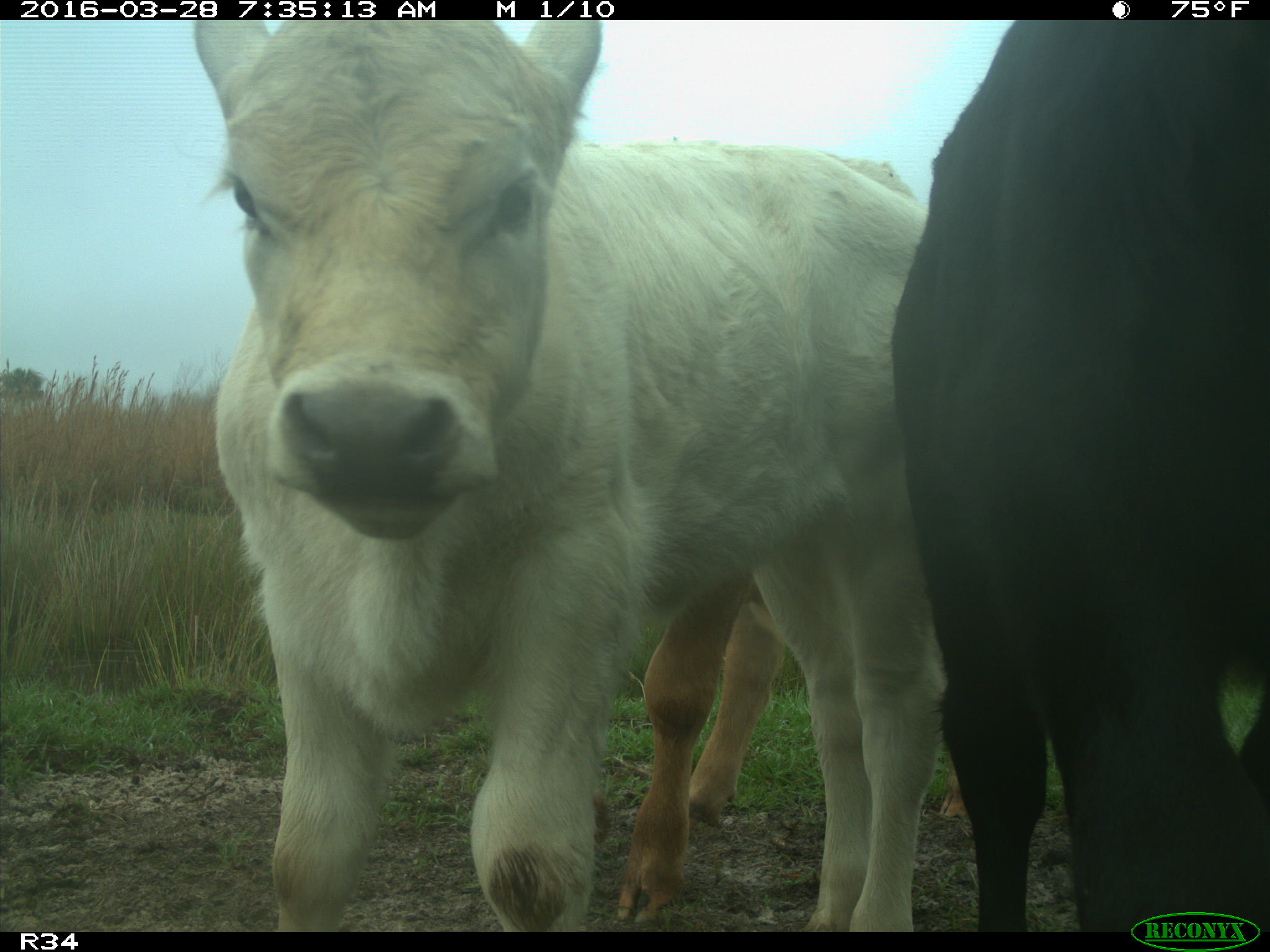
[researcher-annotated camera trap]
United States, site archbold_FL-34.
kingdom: Animalia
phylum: Chordata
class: Mammalia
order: Artiodactyla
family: Bovidae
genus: Bos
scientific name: Bos taurus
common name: domestic cow